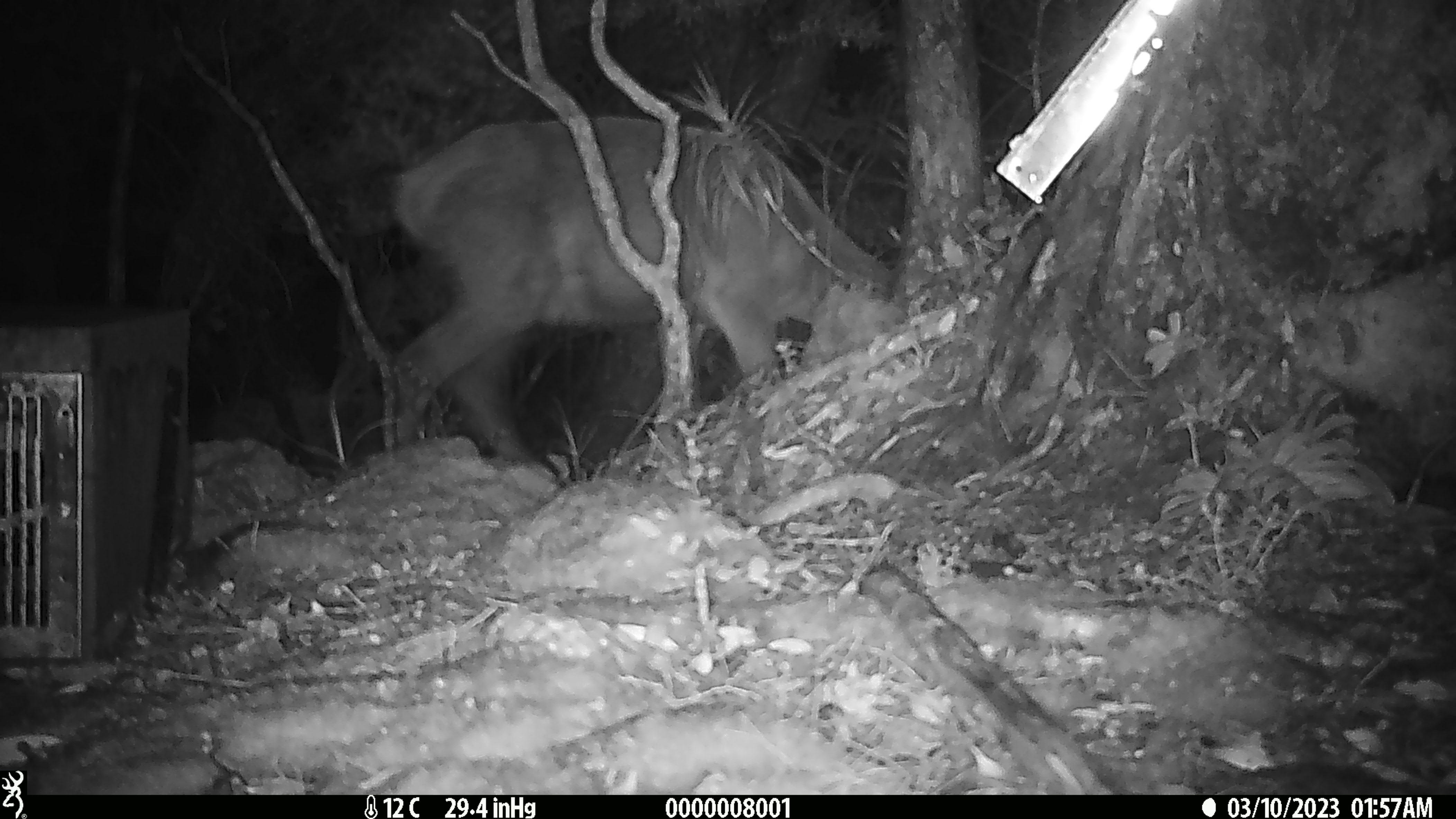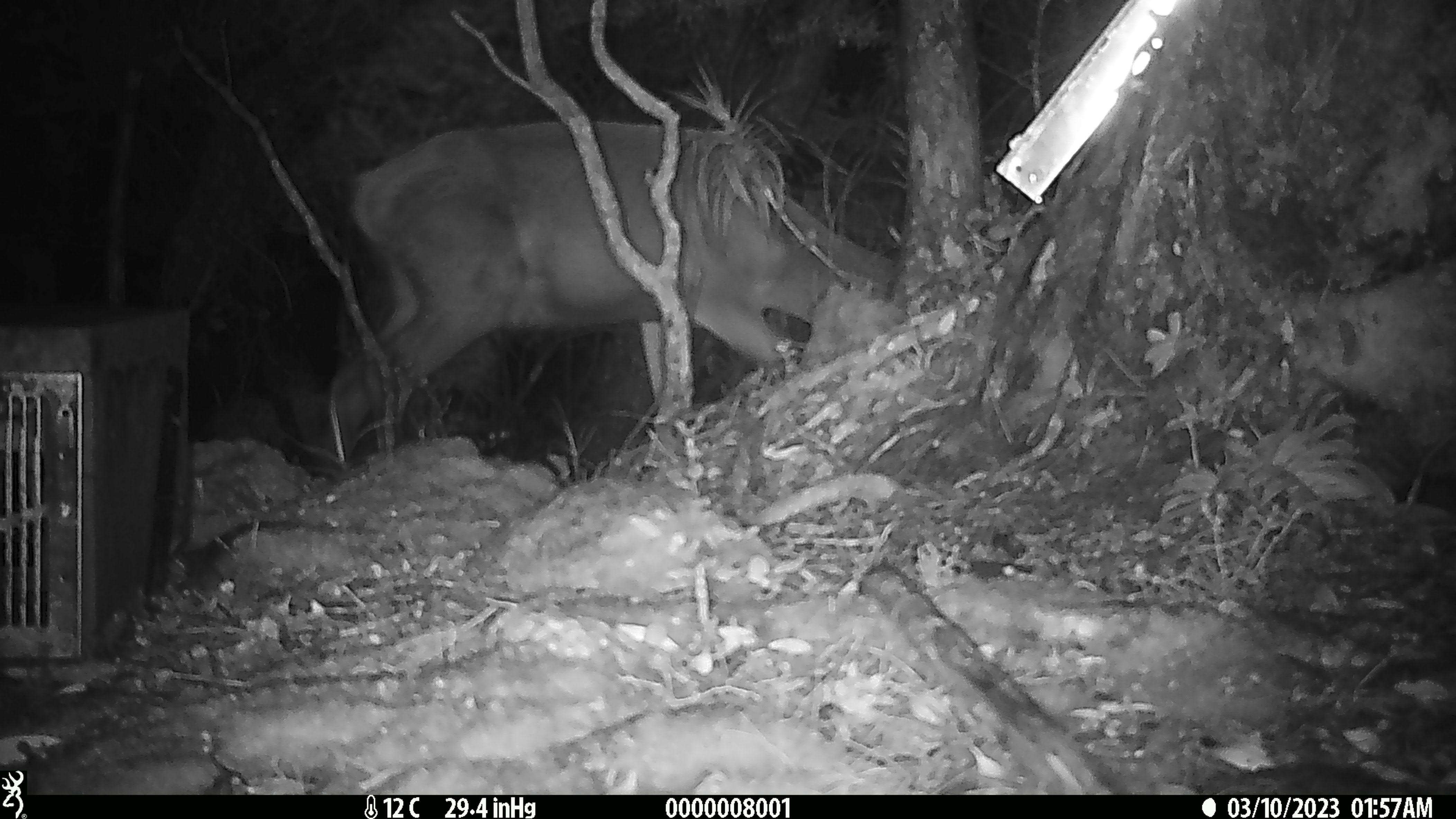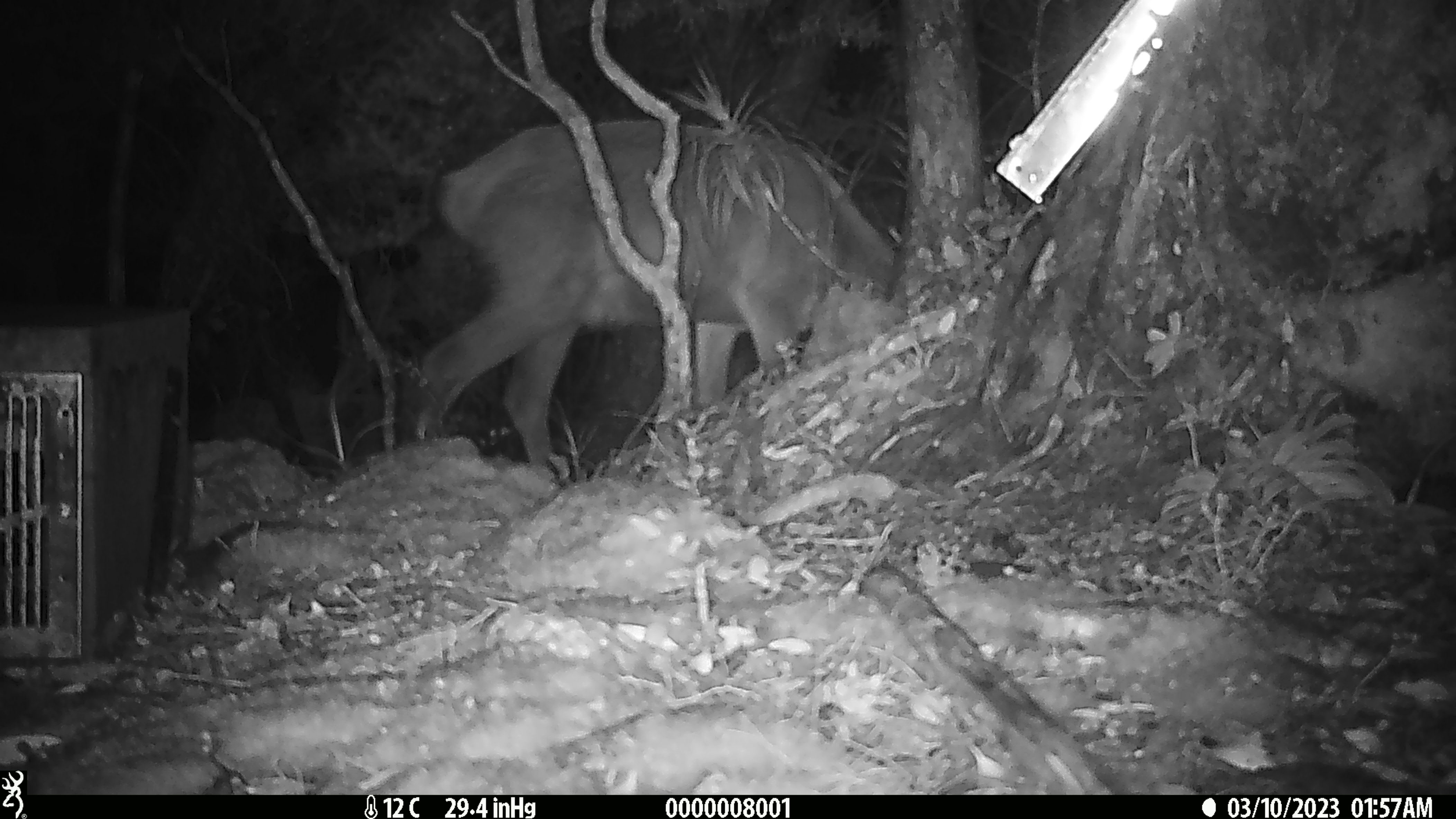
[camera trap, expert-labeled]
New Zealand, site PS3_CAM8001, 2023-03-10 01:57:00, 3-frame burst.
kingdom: Animalia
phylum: Chordata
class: Mammalia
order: Artiodactyla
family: Cervidae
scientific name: Cervidae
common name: deer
Deer (Cervidae).